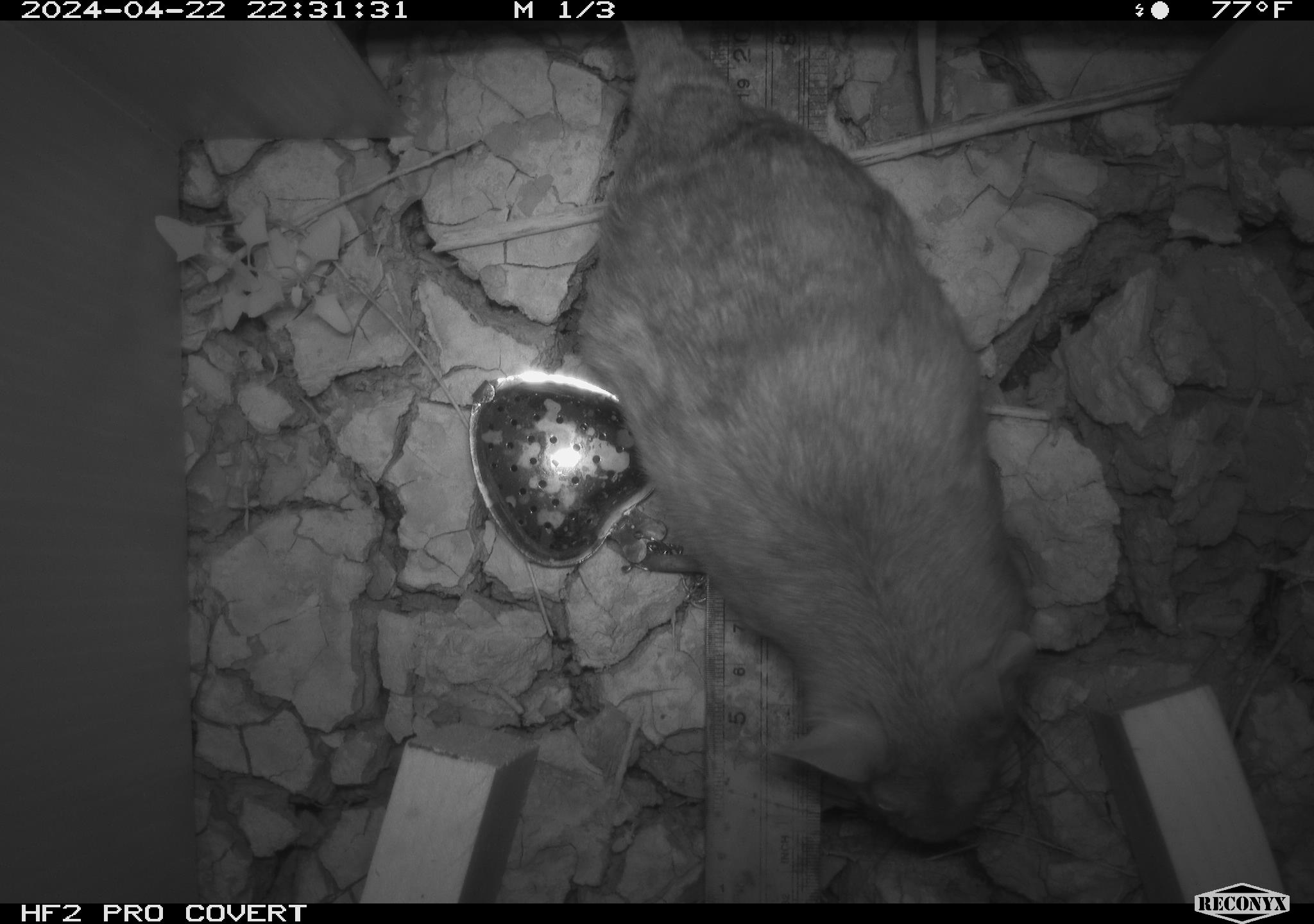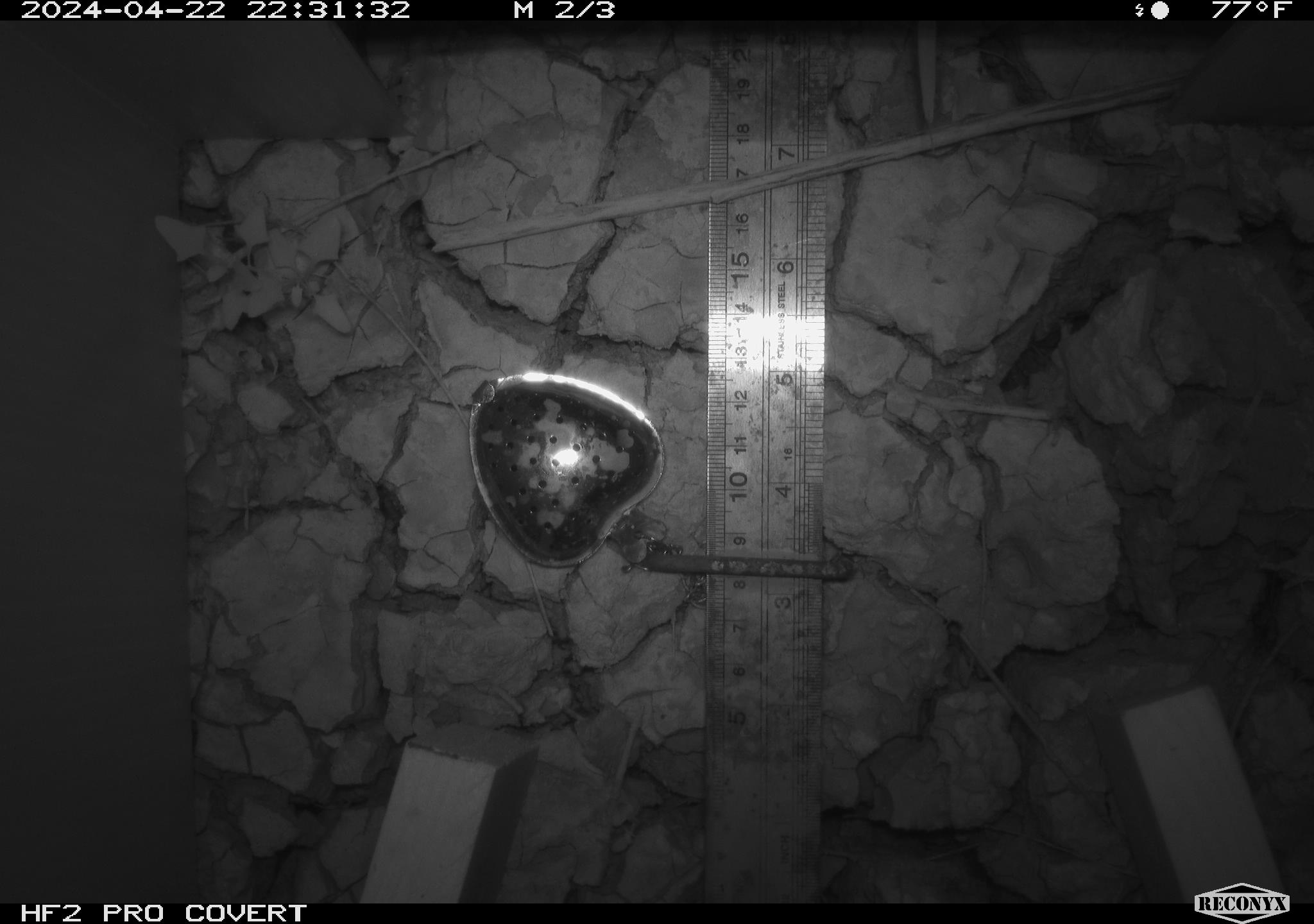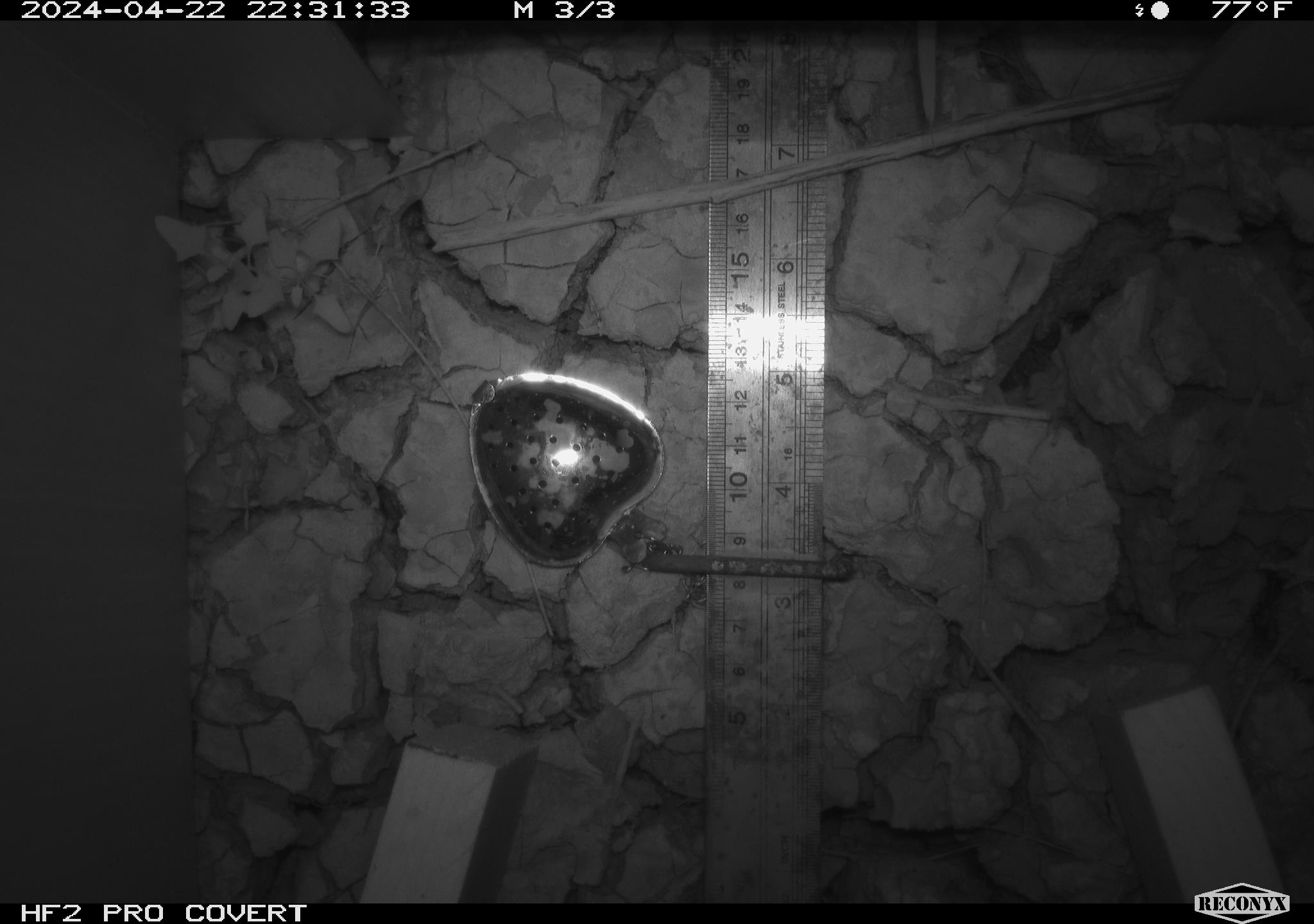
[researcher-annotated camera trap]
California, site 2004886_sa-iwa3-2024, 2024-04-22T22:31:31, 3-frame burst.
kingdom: Animalia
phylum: Chordata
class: Mammalia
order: Rodentia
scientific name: Rodentia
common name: woodrat or rat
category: woodrat or rat species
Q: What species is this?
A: Woodrat or rat species (woodrat or rat) (Rodentia).